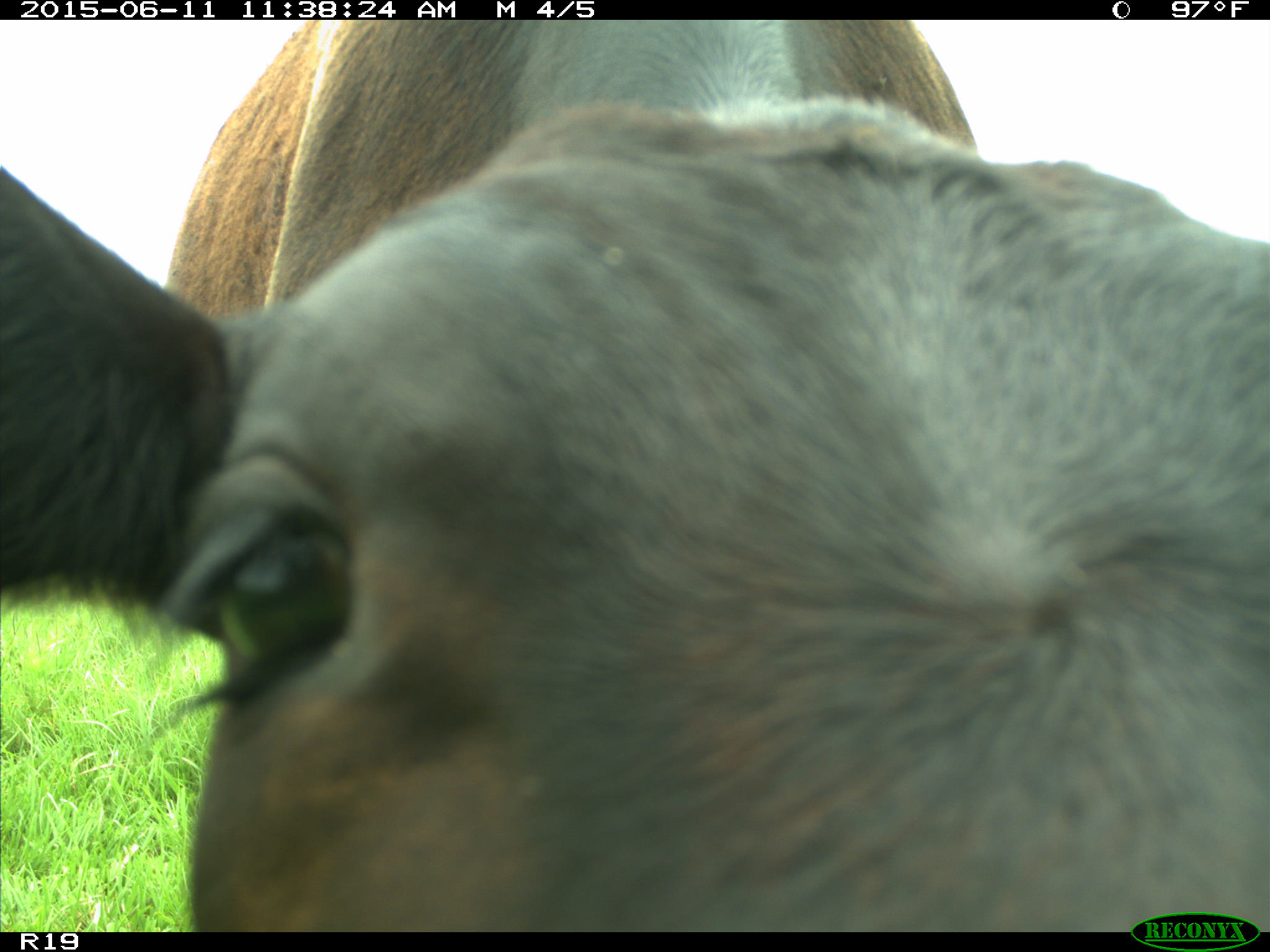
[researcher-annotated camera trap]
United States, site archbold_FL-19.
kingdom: Animalia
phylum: Chordata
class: Mammalia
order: Artiodactyla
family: Bovidae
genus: Bos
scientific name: Bos taurus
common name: domestic cow